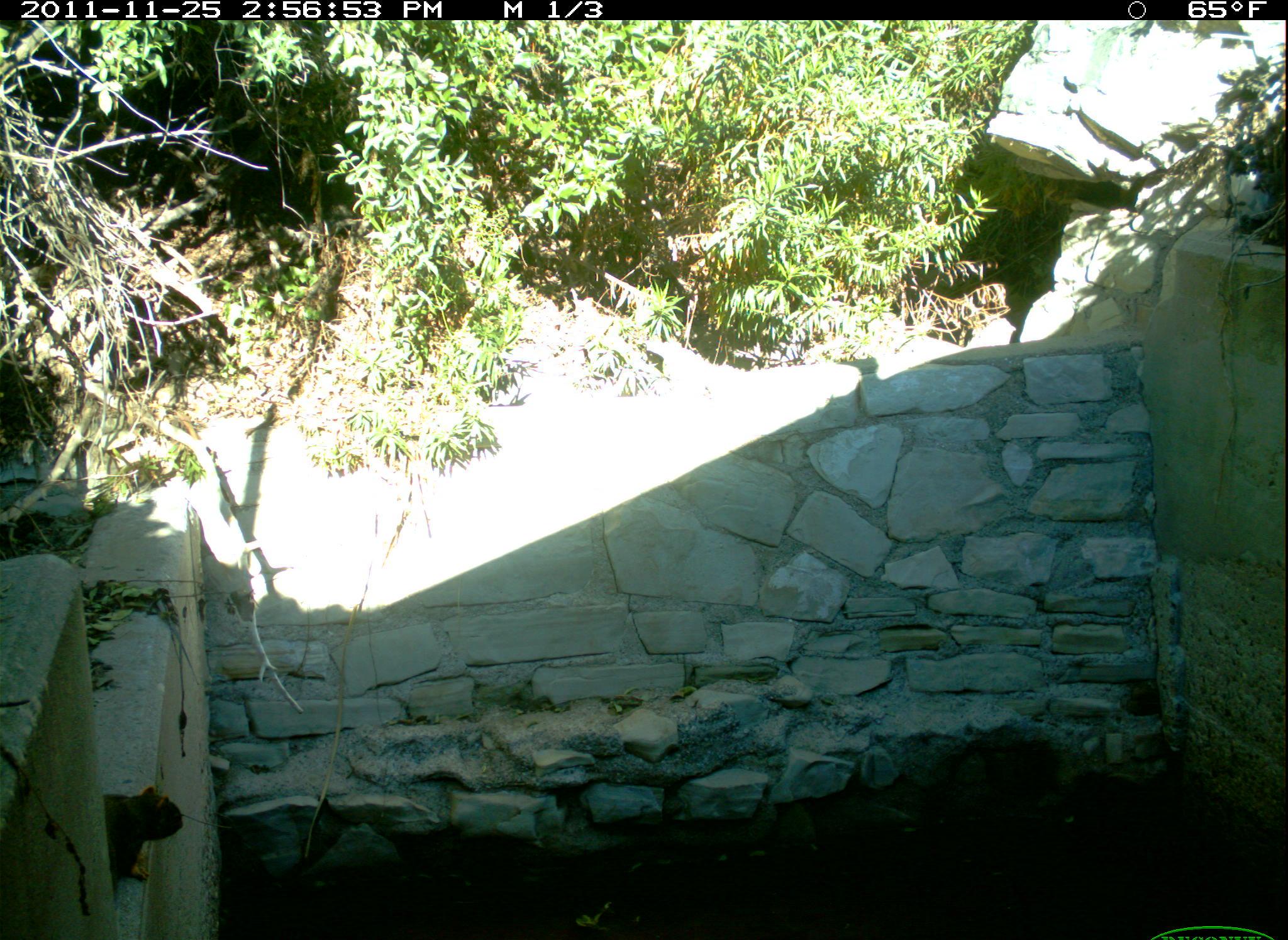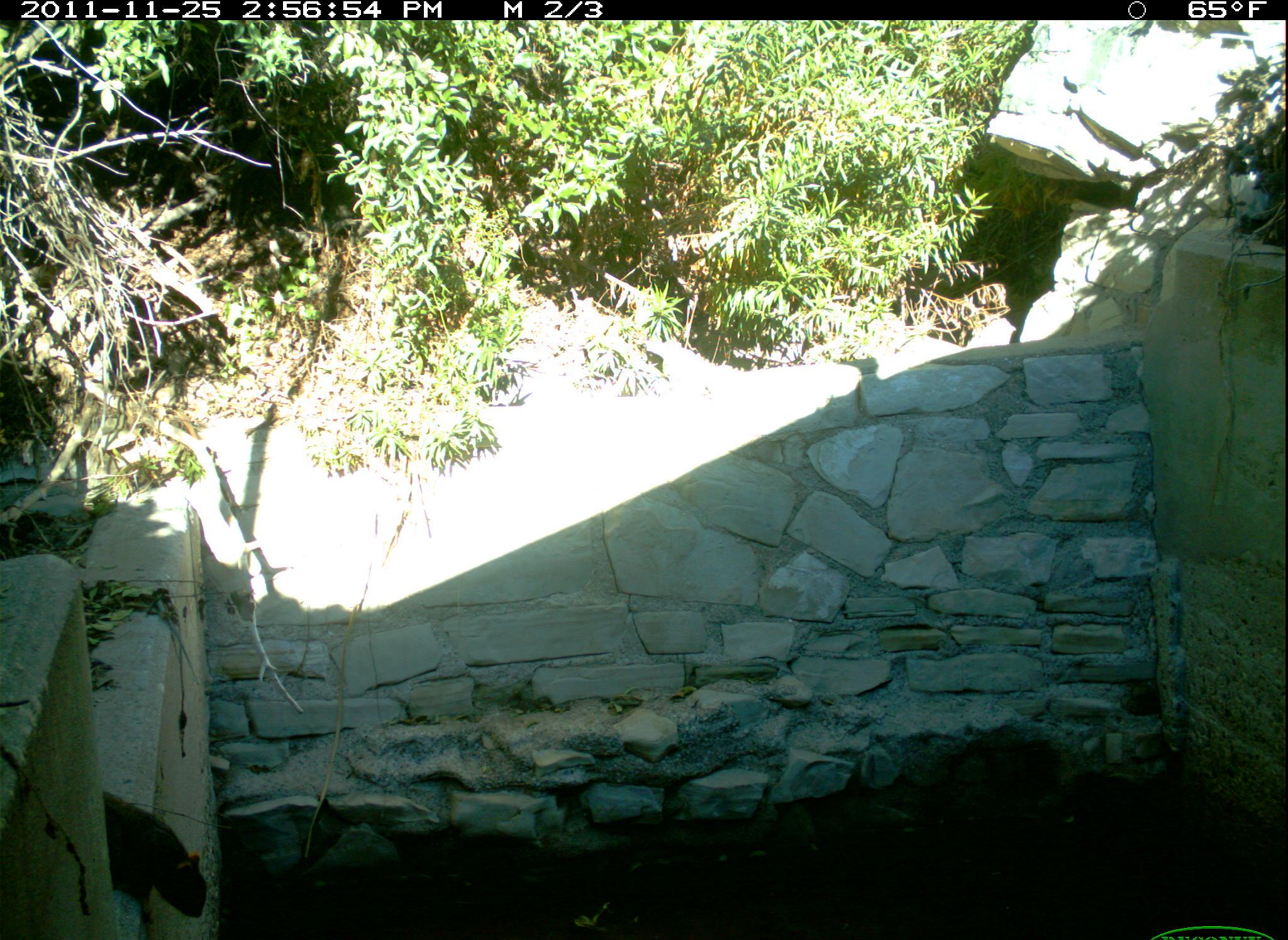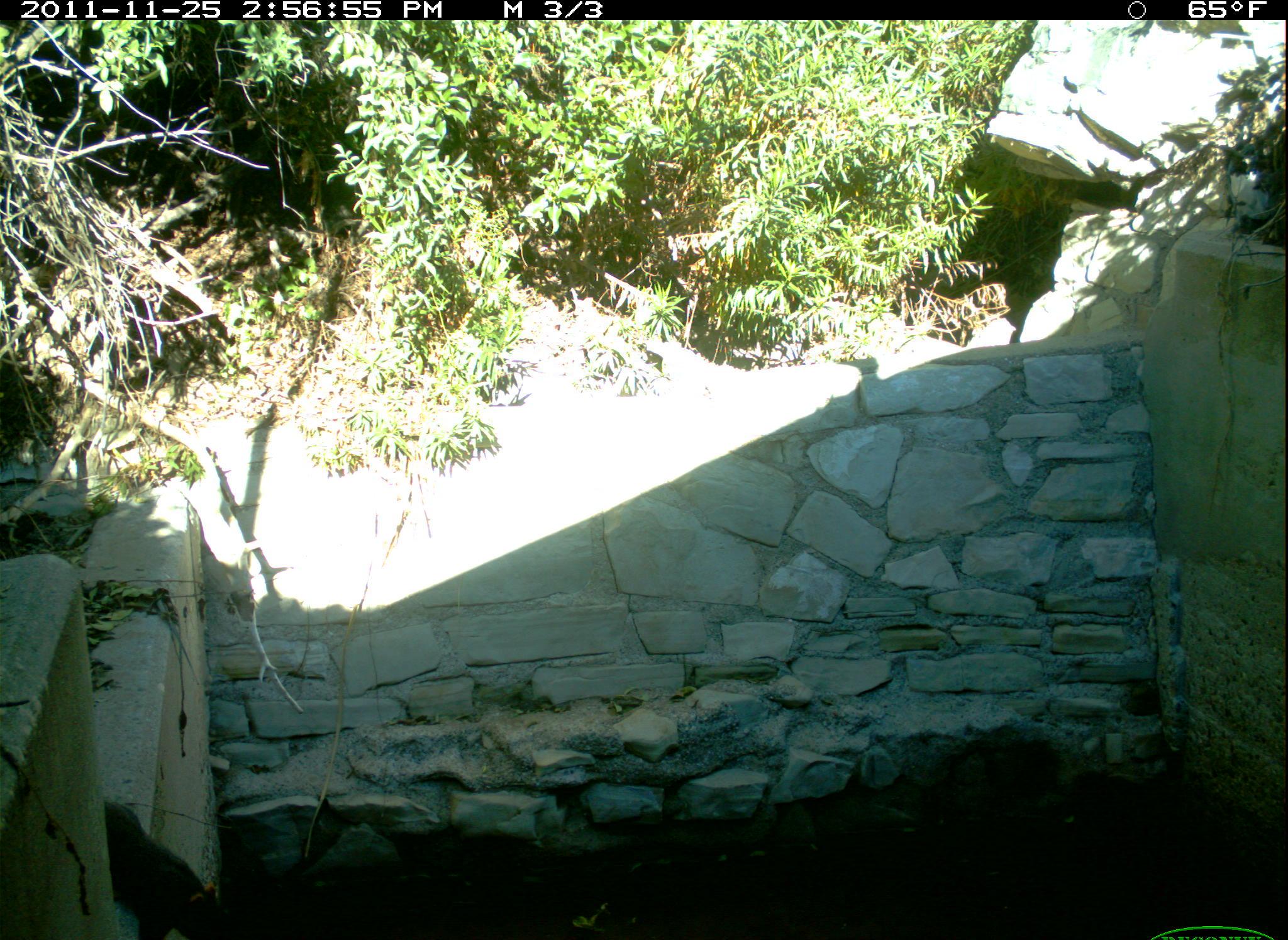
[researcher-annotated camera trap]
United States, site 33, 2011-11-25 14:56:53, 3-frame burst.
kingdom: Animalia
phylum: Chordata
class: Mammalia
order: Rodentia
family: Sciuridae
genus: Sciurus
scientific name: Sciurus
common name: squirrel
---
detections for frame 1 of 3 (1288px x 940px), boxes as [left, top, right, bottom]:
squirrel: [69, 762, 206, 904]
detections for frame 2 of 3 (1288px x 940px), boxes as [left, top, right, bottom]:
squirrel: [97, 757, 242, 940]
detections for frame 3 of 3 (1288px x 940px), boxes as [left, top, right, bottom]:
squirrel: [84, 804, 238, 933]